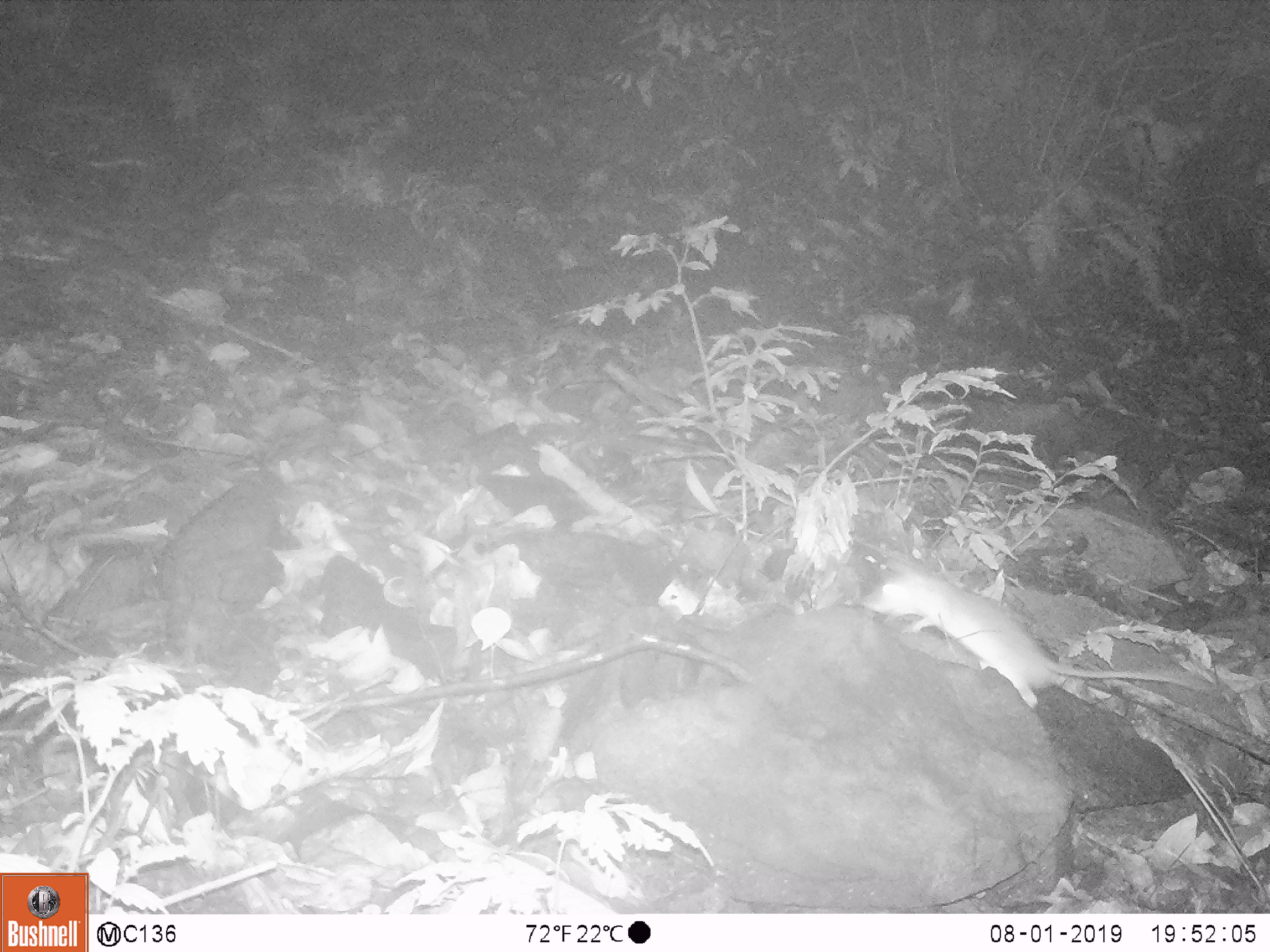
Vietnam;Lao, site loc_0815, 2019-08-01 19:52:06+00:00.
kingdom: Animalia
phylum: Chordata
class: Mammalia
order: Rodentia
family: Muridae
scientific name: Muridae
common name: old-world mice and rats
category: unidentified murid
Unidentified murid (old-world mice and rats) (Muridae). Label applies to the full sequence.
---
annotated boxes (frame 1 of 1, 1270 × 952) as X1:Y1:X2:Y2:
unidentified murid: 853:561:1210:708